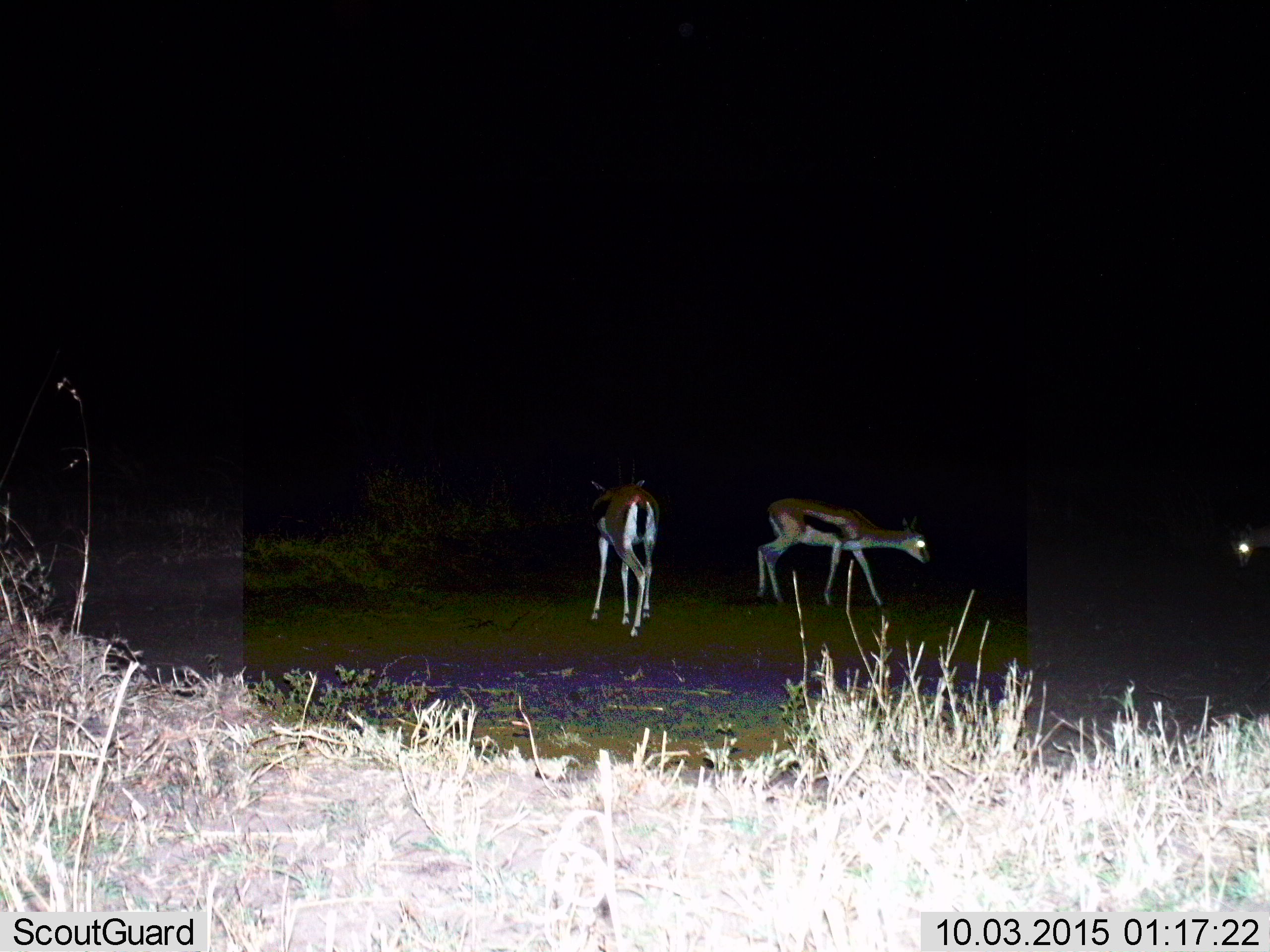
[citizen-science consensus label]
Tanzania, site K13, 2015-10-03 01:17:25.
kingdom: Animalia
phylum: Chordata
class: Mammalia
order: Artiodactyla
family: Bovidae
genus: Eudorcas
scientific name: Eudorcas thomsonii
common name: thomson's gazelle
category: gazellethomsons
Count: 3.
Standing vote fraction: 60%.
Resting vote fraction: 0%.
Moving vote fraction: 50%.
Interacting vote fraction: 0%.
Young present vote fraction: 0%.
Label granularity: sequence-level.